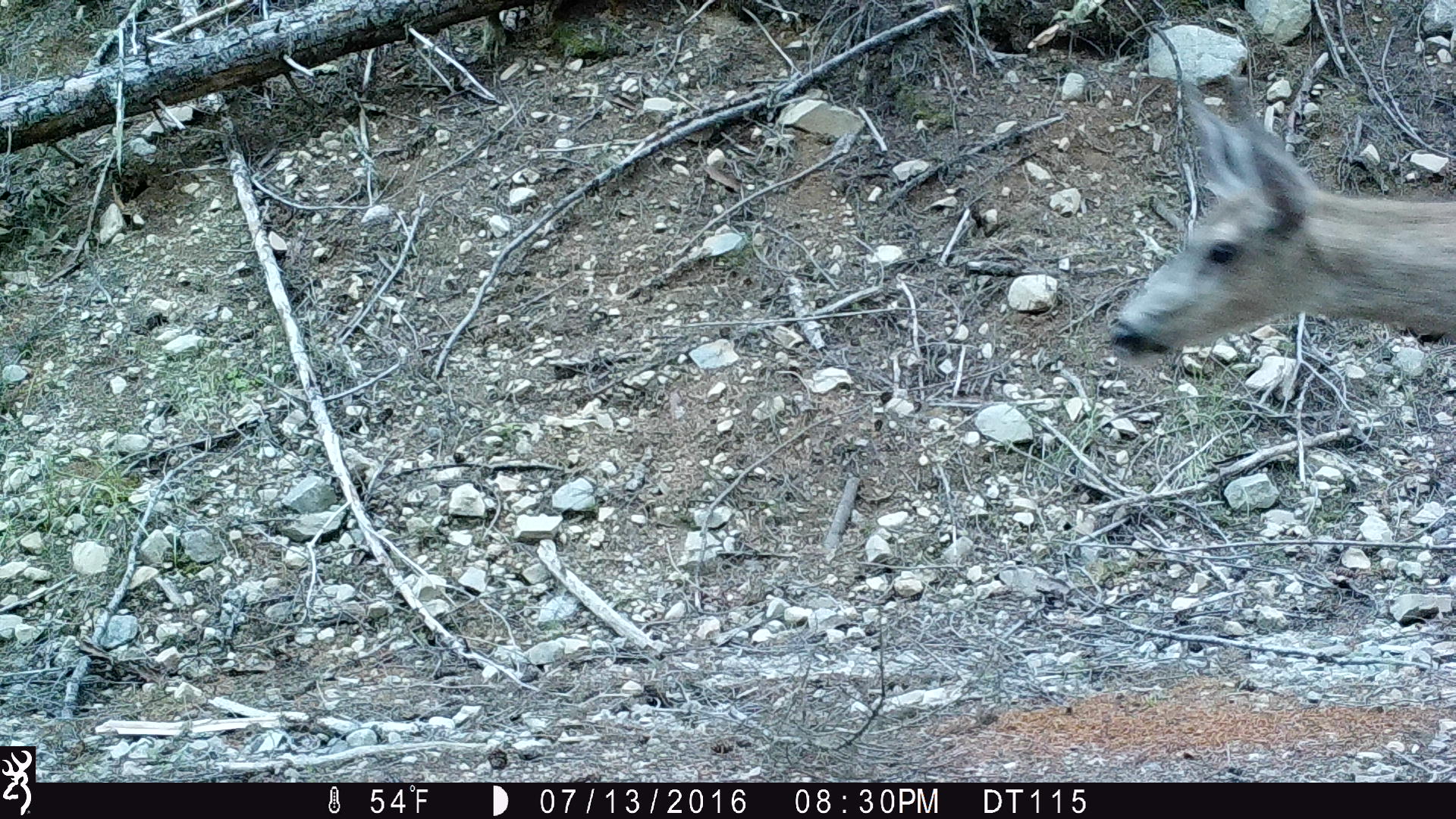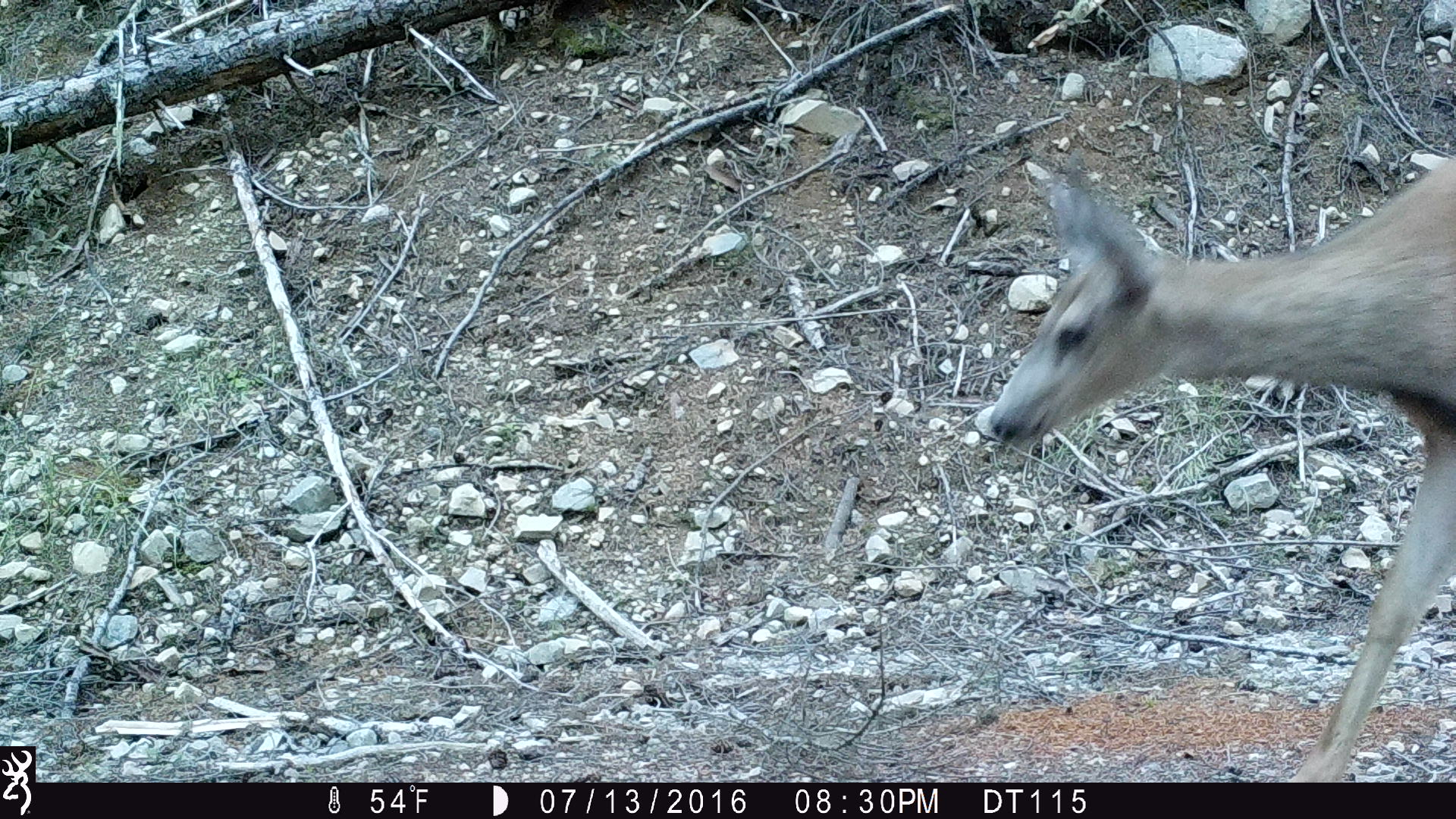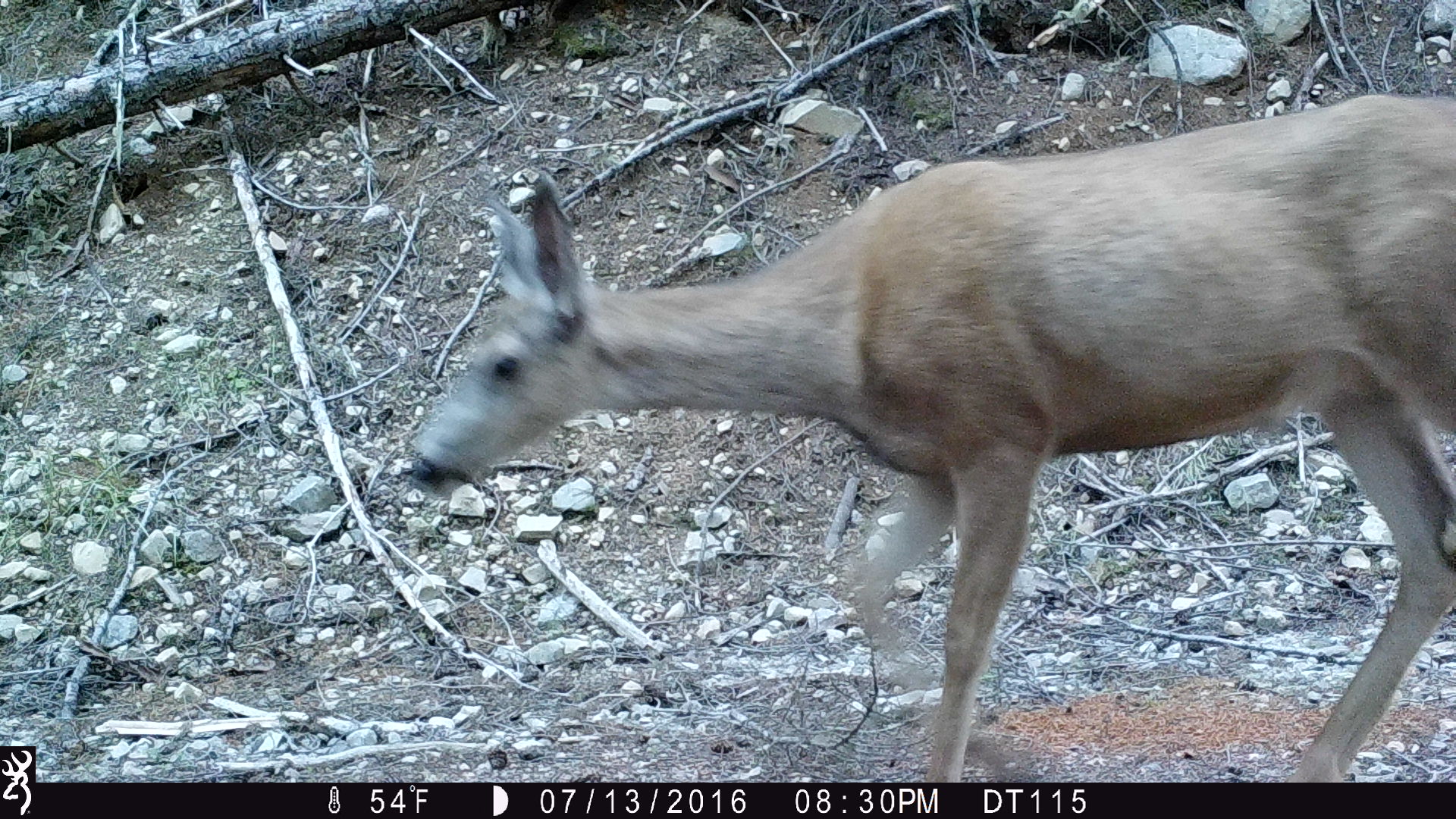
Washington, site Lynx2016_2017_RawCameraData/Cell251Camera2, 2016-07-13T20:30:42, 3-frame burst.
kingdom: Animalia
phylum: Chordata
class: Mammalia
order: Artiodactyla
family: Cervidae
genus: Odocoileus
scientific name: Odocoileus hemionus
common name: mule deer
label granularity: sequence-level